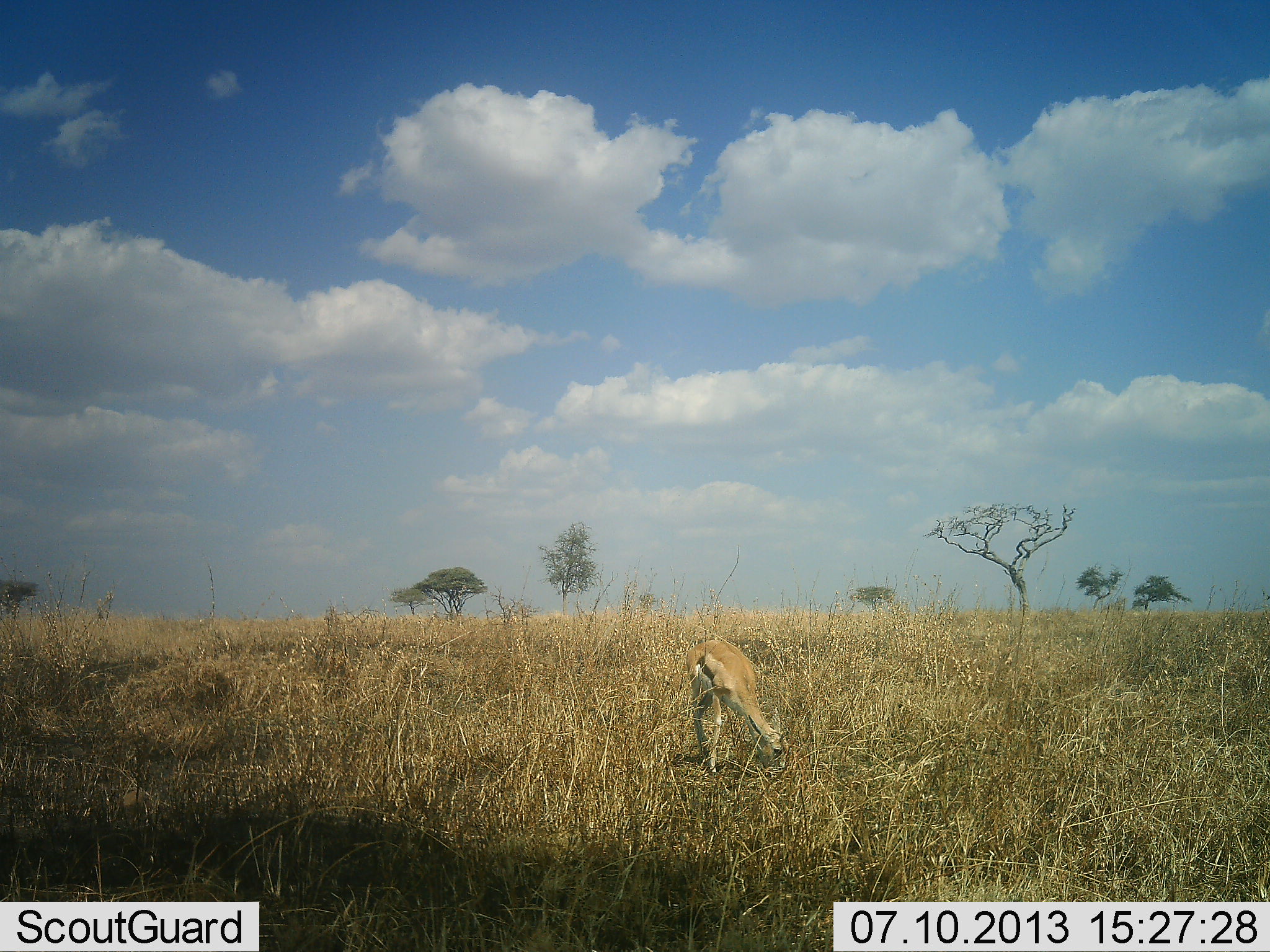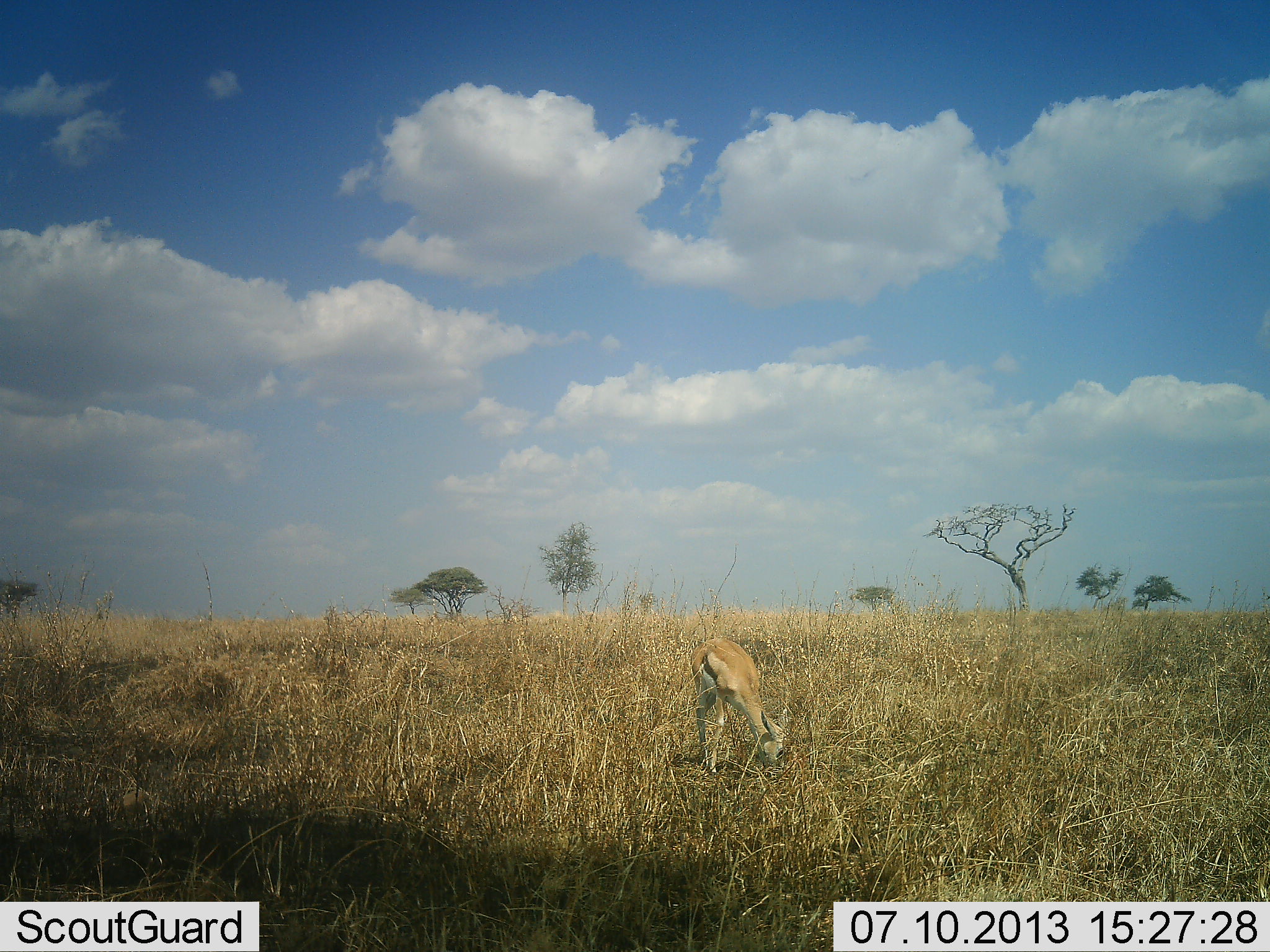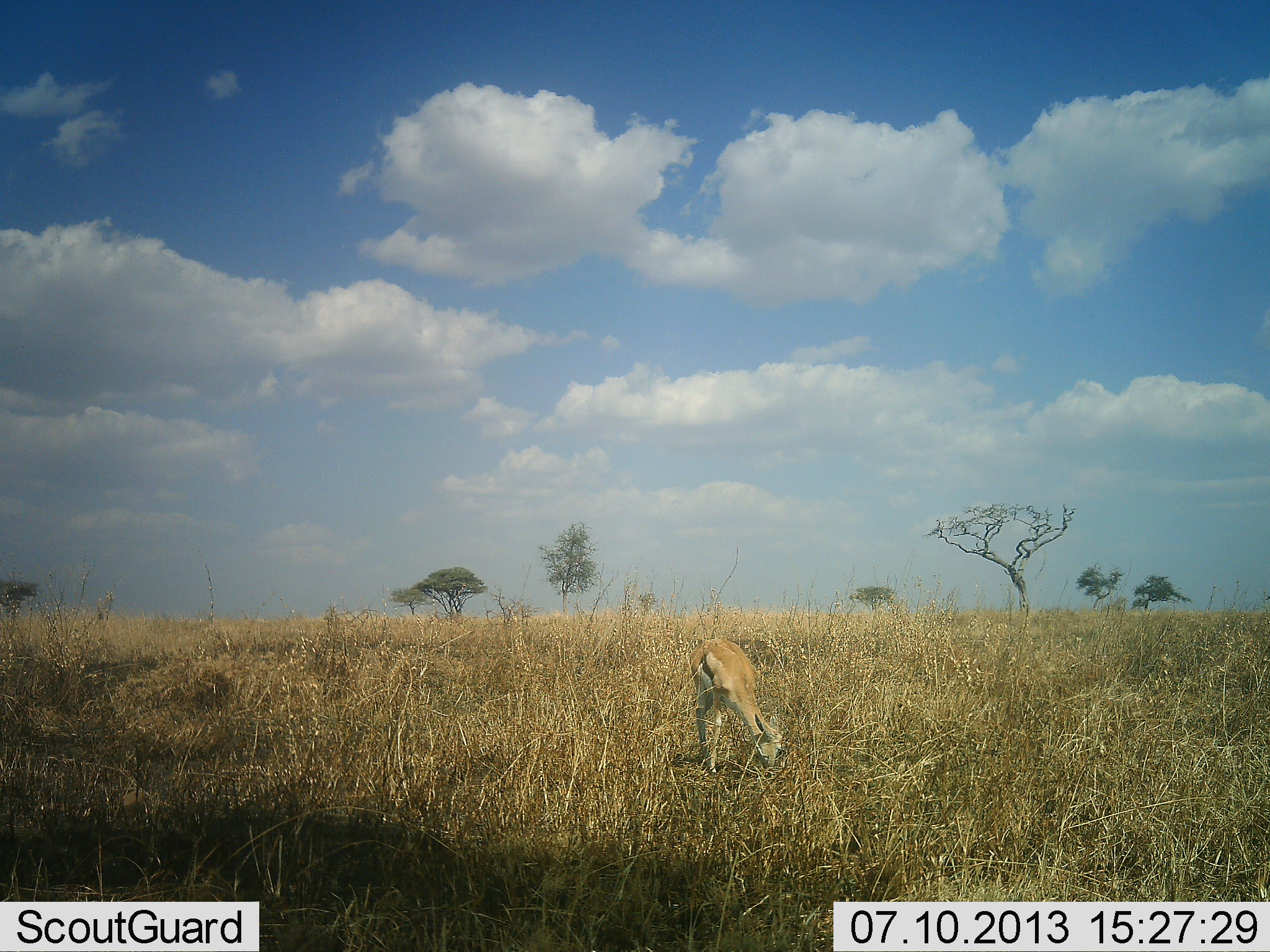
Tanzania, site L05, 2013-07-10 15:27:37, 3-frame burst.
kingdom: Animalia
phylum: Chordata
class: Mammalia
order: Artiodactyla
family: Bovidae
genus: Eudorcas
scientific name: Eudorcas thomsonii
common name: thomson's gazelle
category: gazellethomsons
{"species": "gazellethomsons (thomson's gazelle) (Eudorcas thomsonii)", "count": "1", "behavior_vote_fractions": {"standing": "20%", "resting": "0%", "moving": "0%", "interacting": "0%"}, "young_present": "10%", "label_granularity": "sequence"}